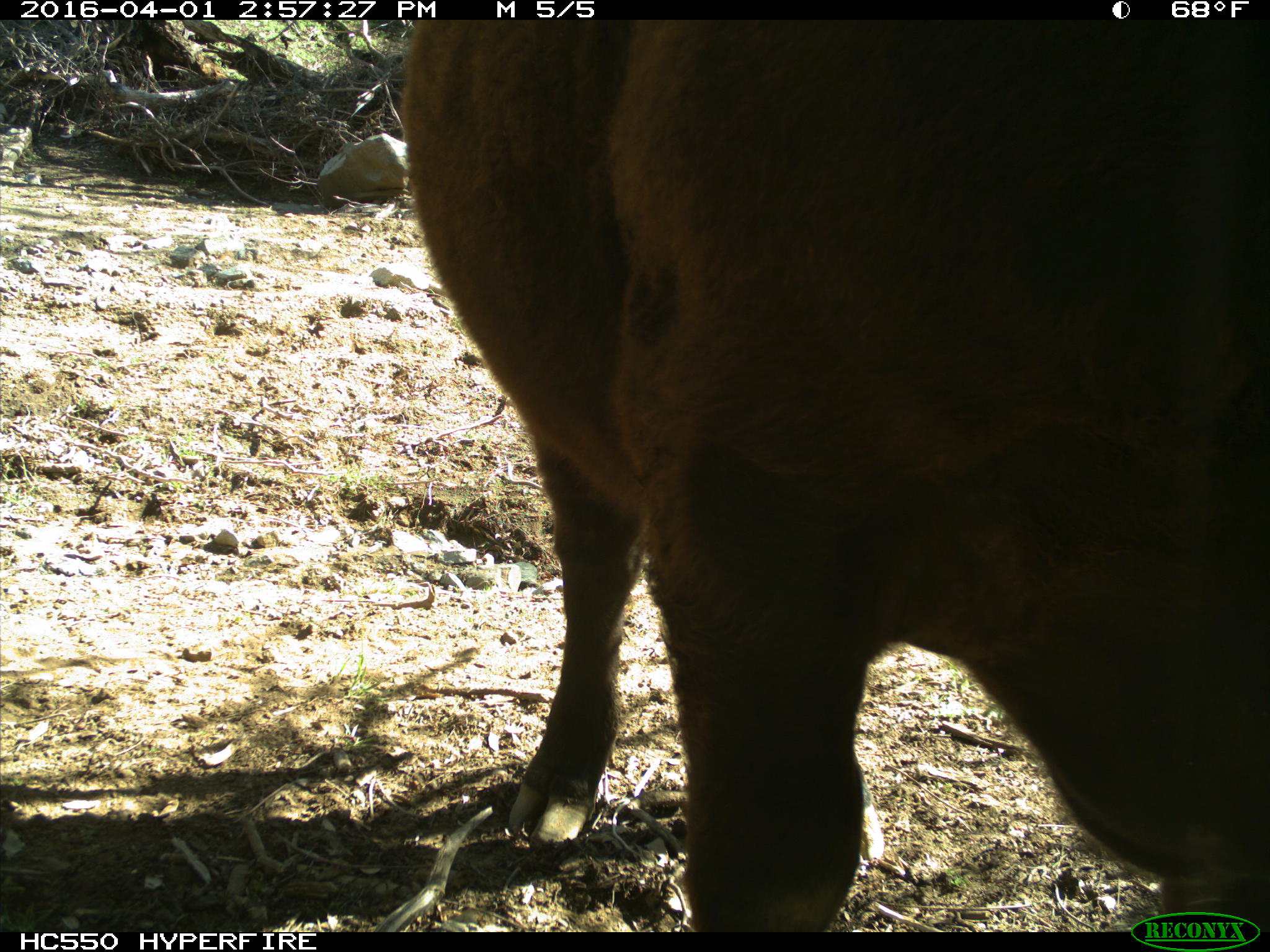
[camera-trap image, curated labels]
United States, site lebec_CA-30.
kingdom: Animalia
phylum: Chordata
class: Mammalia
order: Artiodactyla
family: Bovidae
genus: Bos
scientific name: Bos taurus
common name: domestic cow